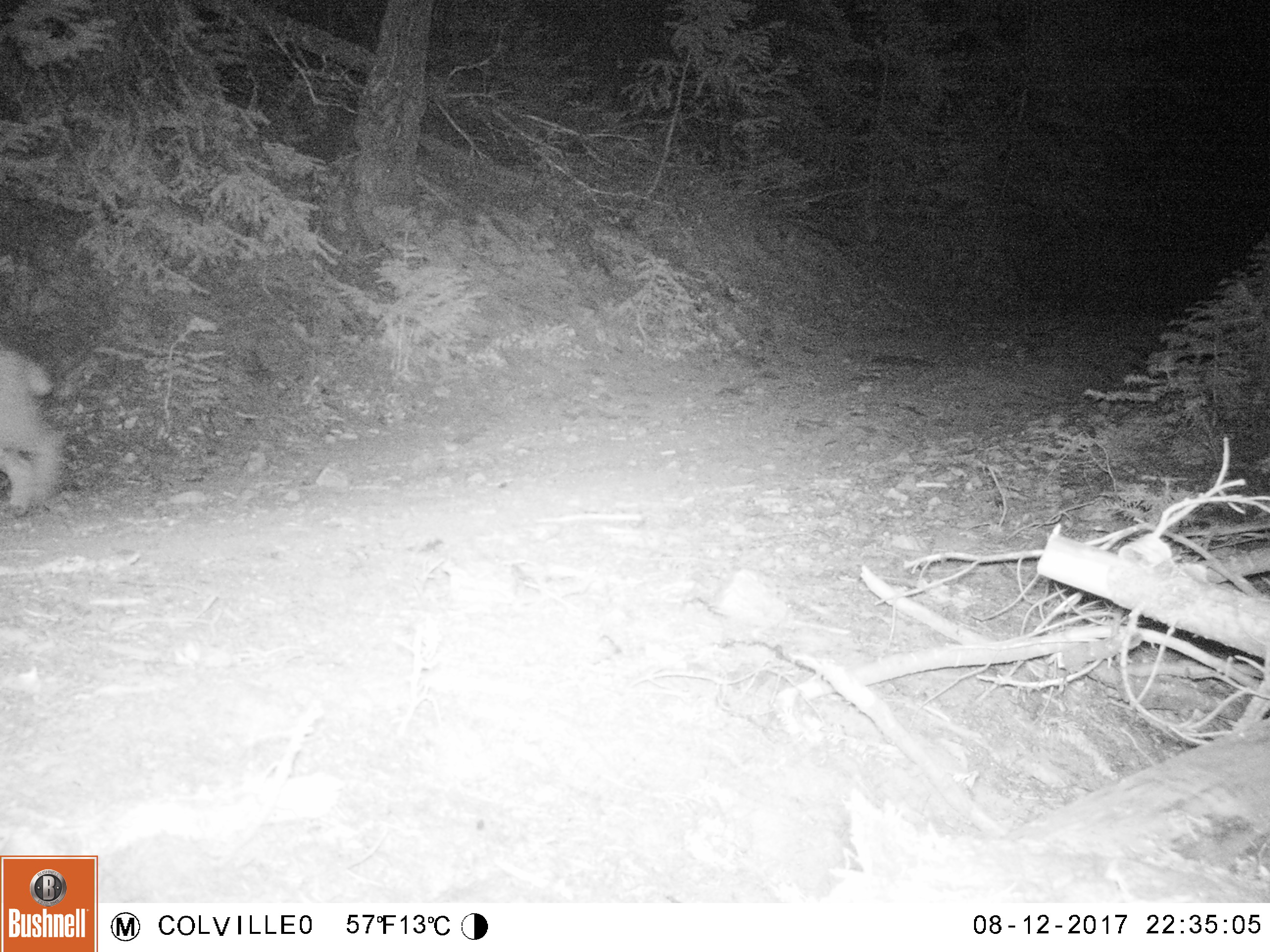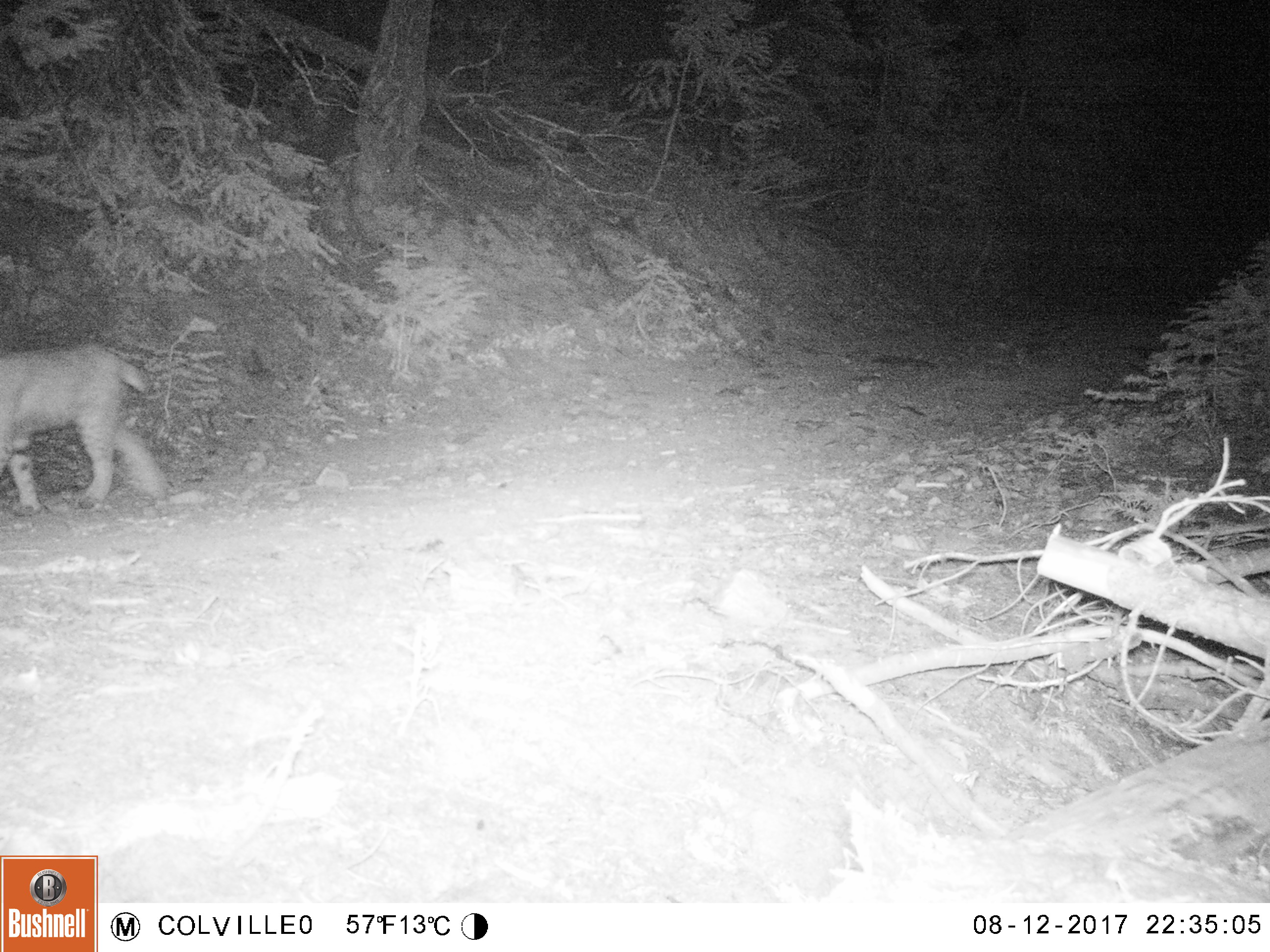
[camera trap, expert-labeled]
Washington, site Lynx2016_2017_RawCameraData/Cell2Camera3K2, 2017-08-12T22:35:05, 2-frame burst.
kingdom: Animalia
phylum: Chordata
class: Mammalia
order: Carnivora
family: Felidae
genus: Lynx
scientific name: Lynx rufus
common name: bobcat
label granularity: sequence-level